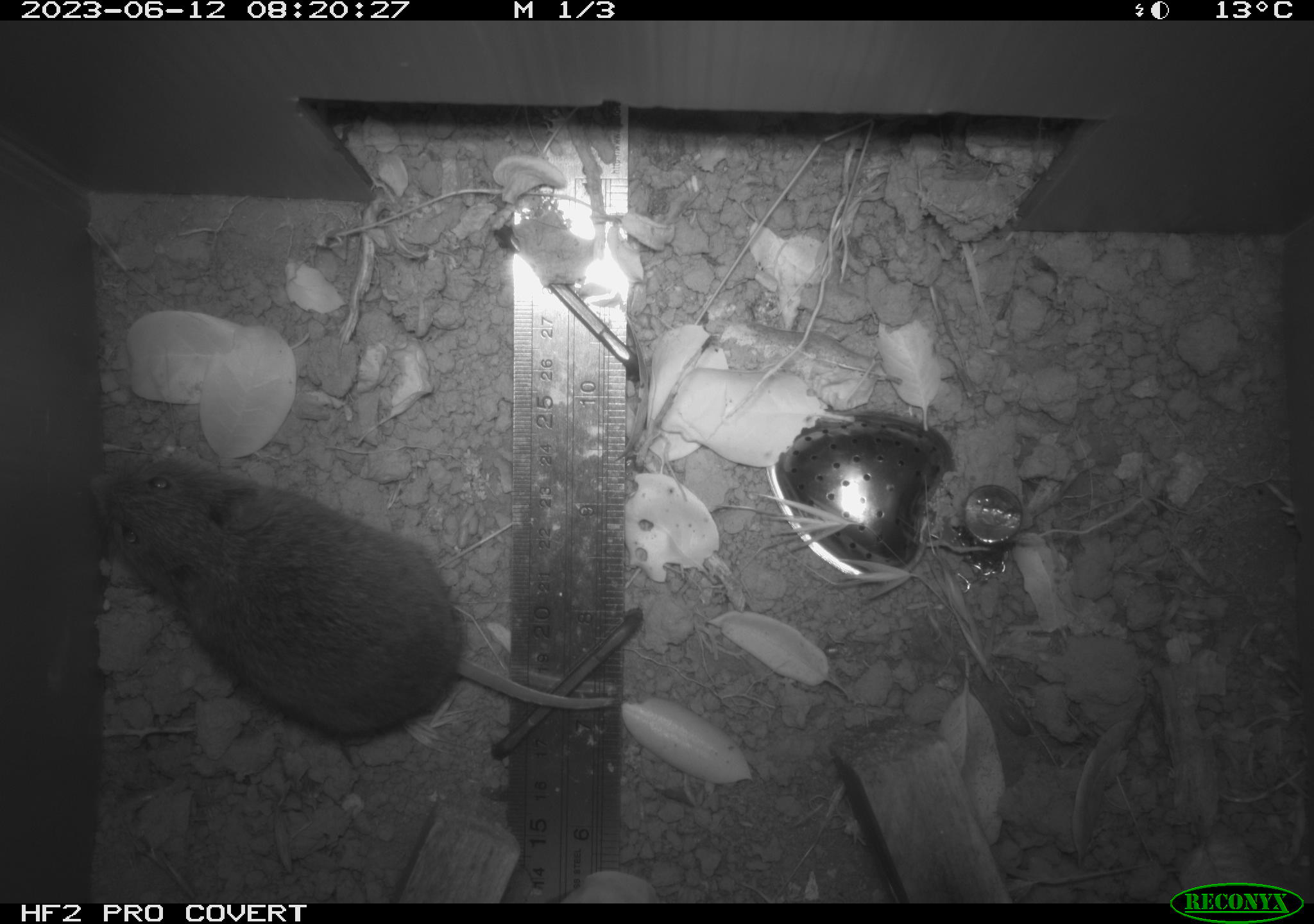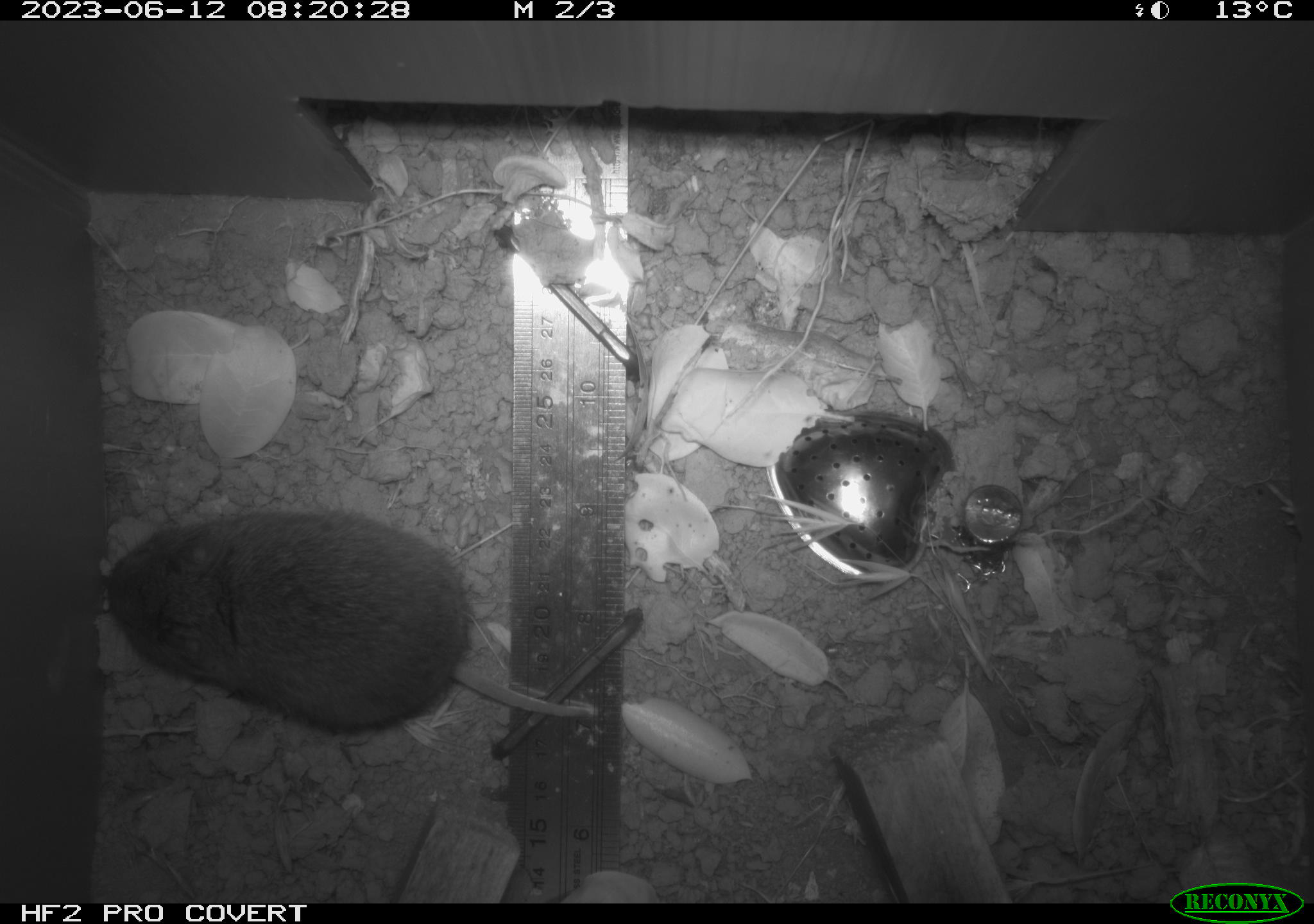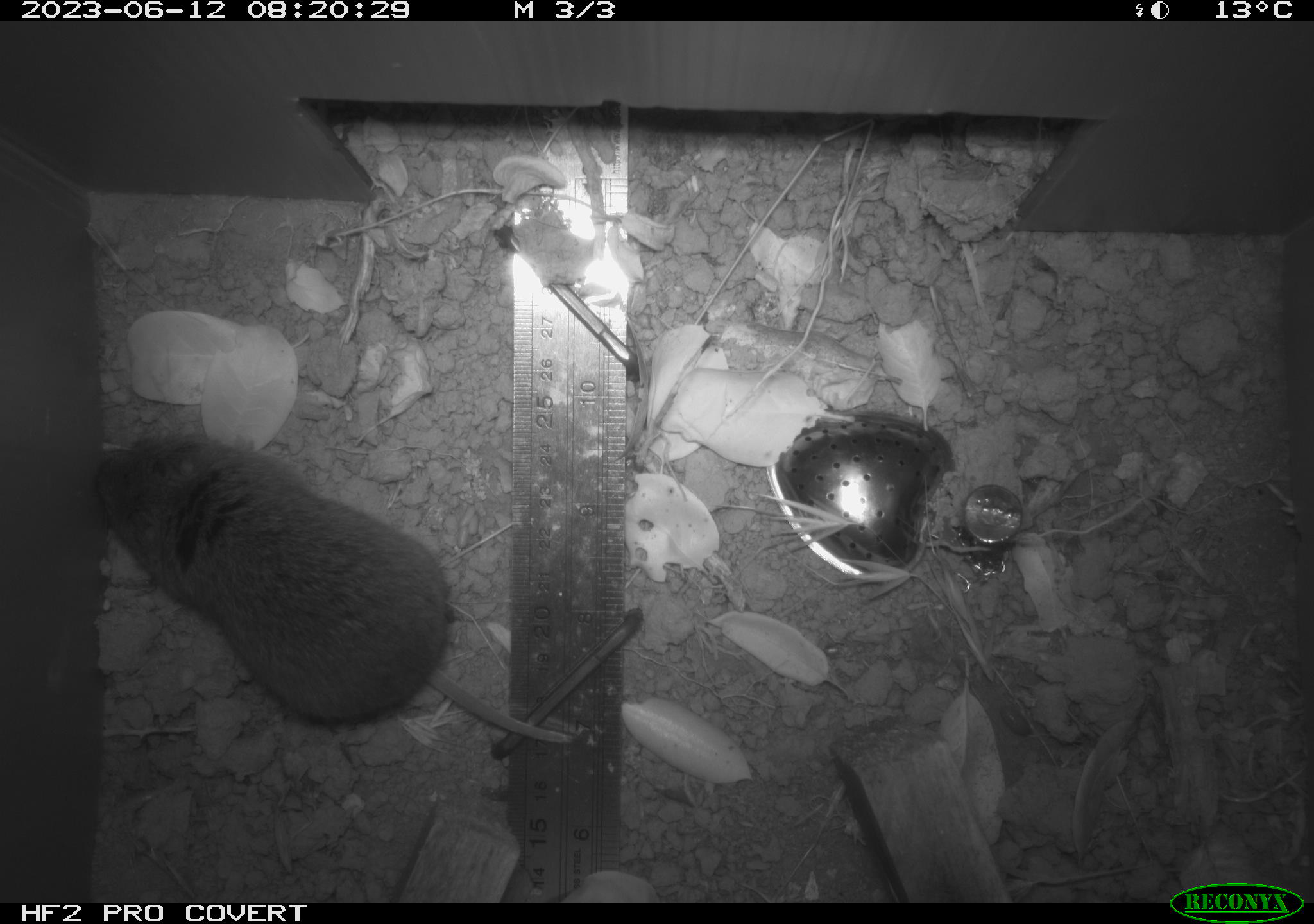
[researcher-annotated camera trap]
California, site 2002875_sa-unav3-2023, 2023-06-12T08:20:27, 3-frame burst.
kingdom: Animalia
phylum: Chordata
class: Mammalia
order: Rodentia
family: Cricetidae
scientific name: Arvicolinae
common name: voles, lemmings, and muskrats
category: arvicolinae subfamily